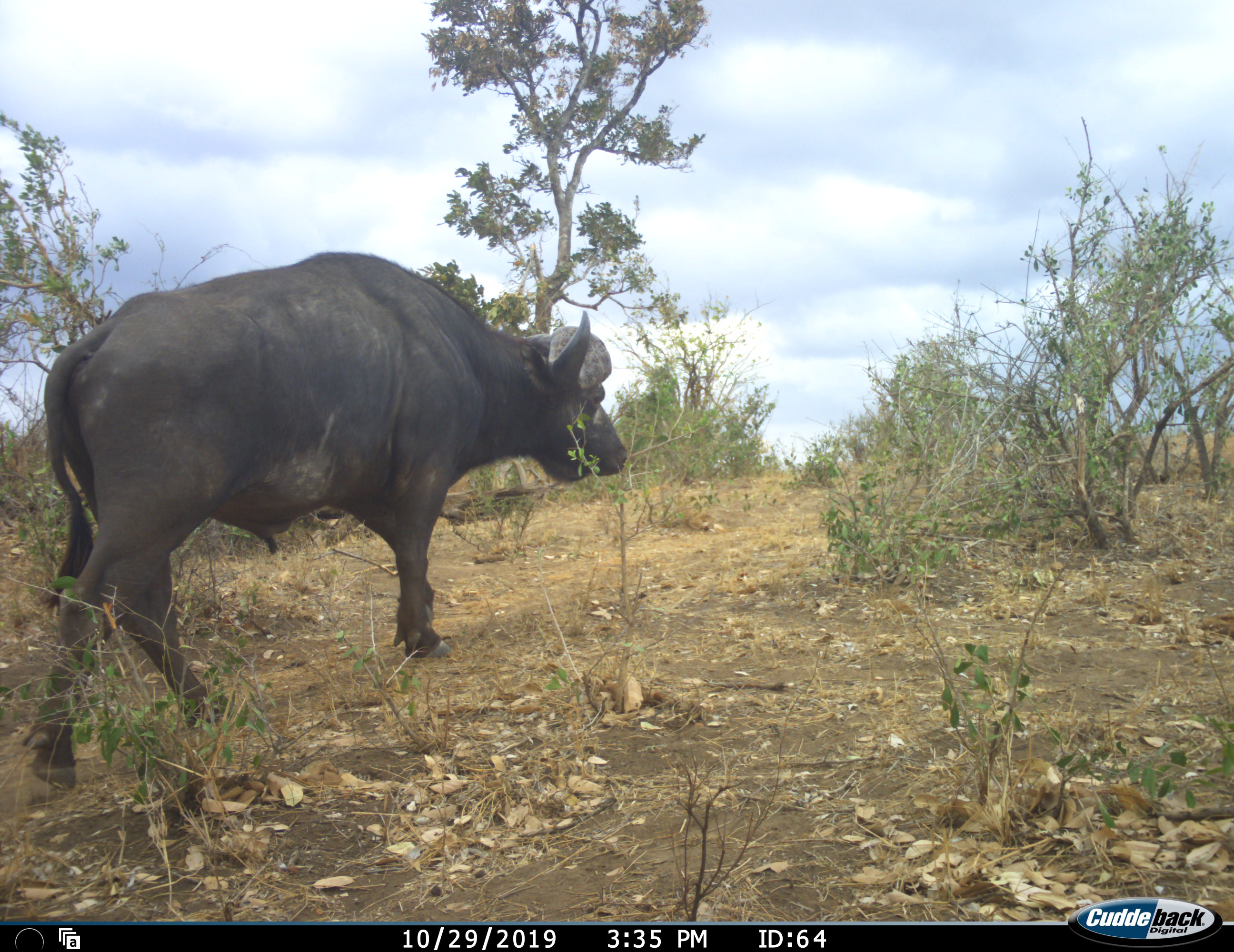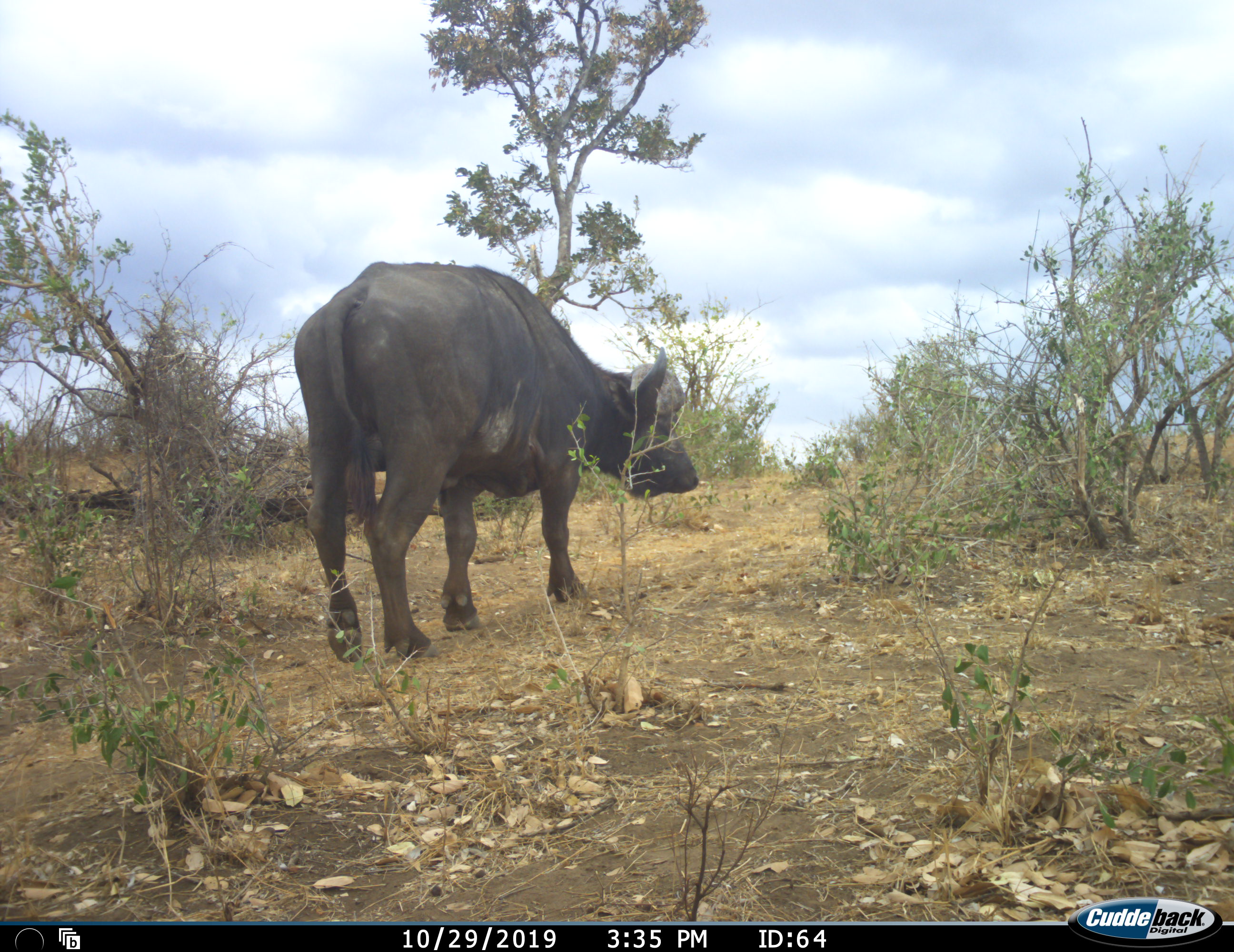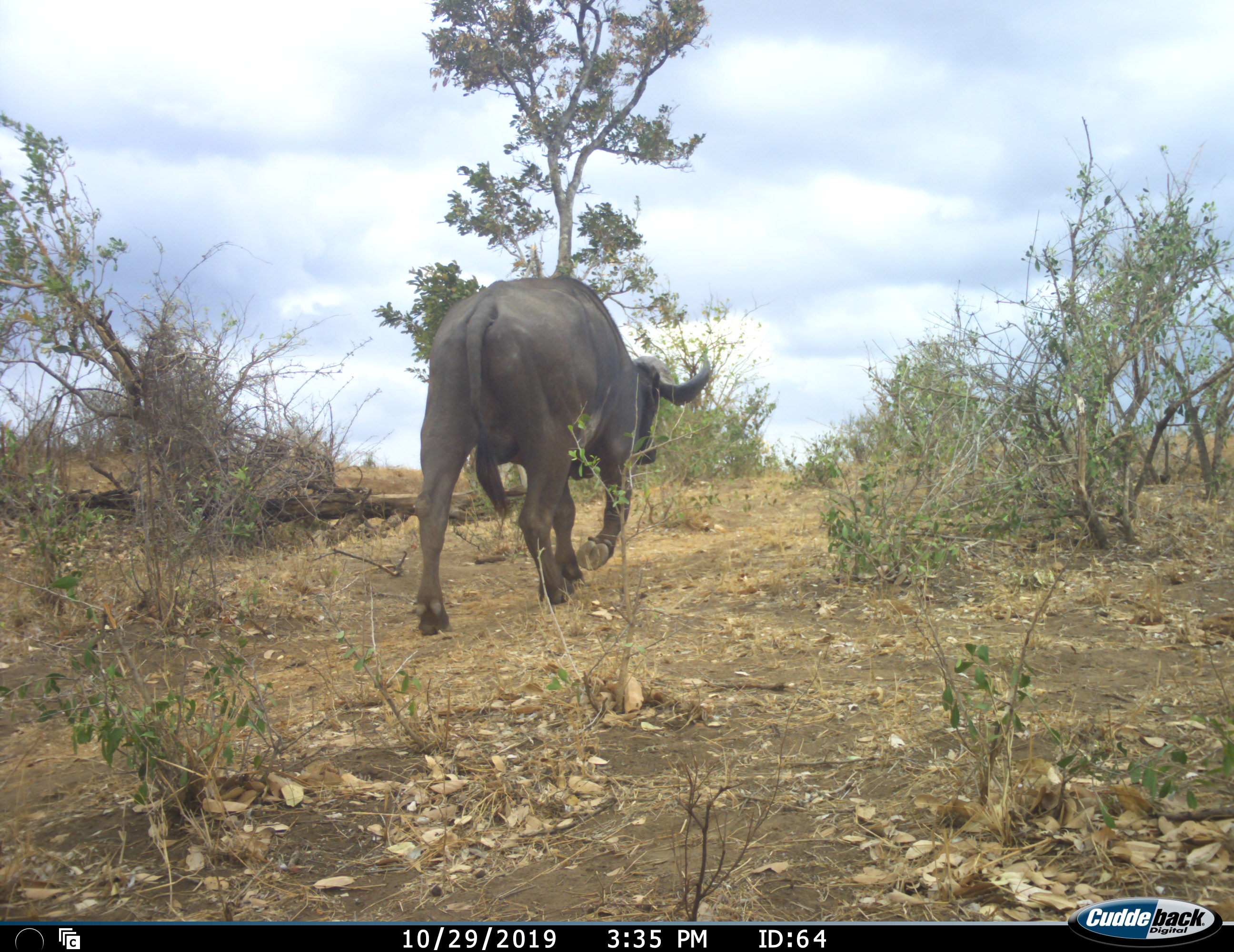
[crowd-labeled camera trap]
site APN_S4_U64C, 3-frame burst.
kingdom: Animalia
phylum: Chordata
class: Mammalia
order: Artiodactyla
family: Bovidae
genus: Syncerus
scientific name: Syncerus caffer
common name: african buffalo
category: buffalo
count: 1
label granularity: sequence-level